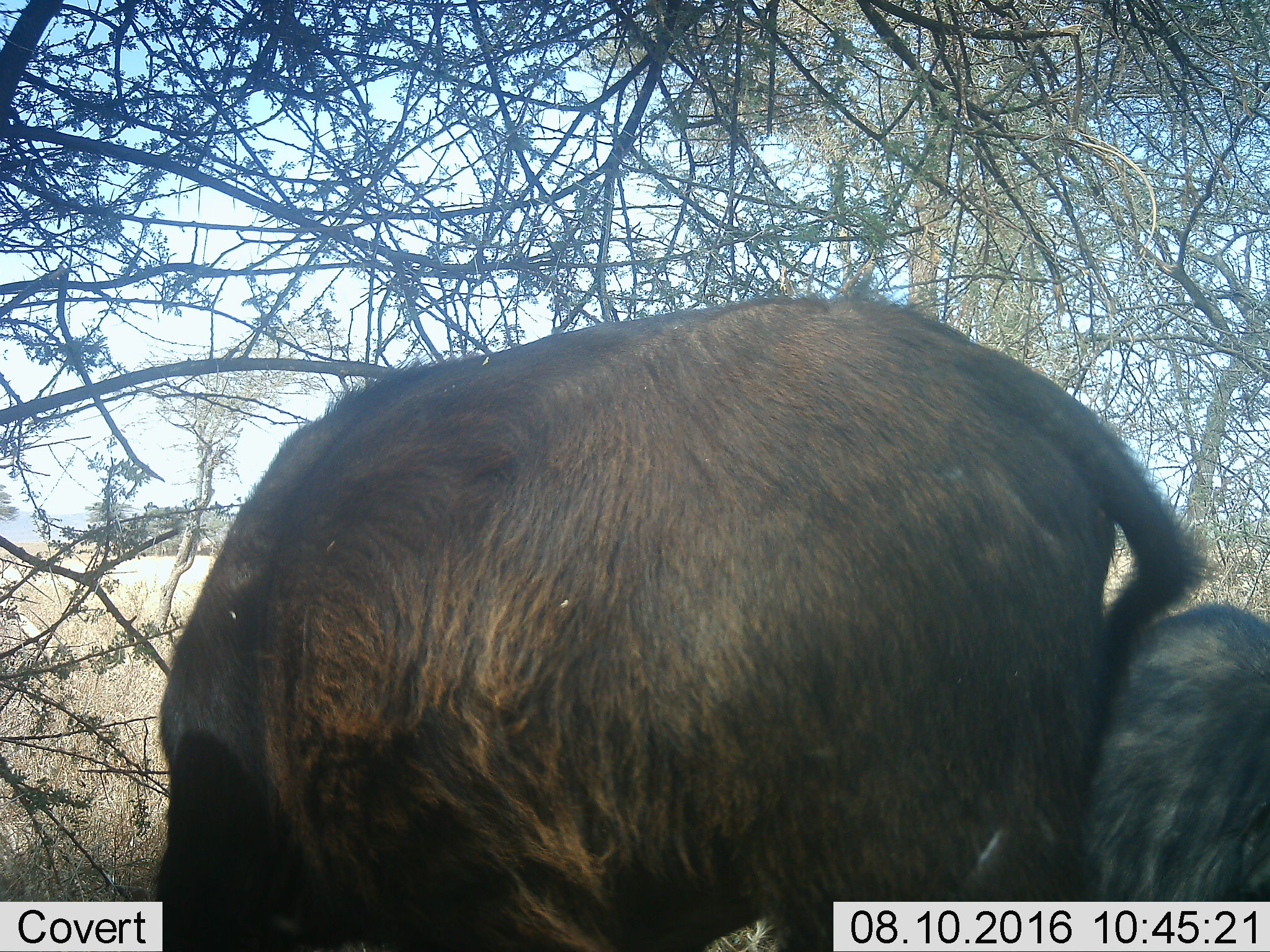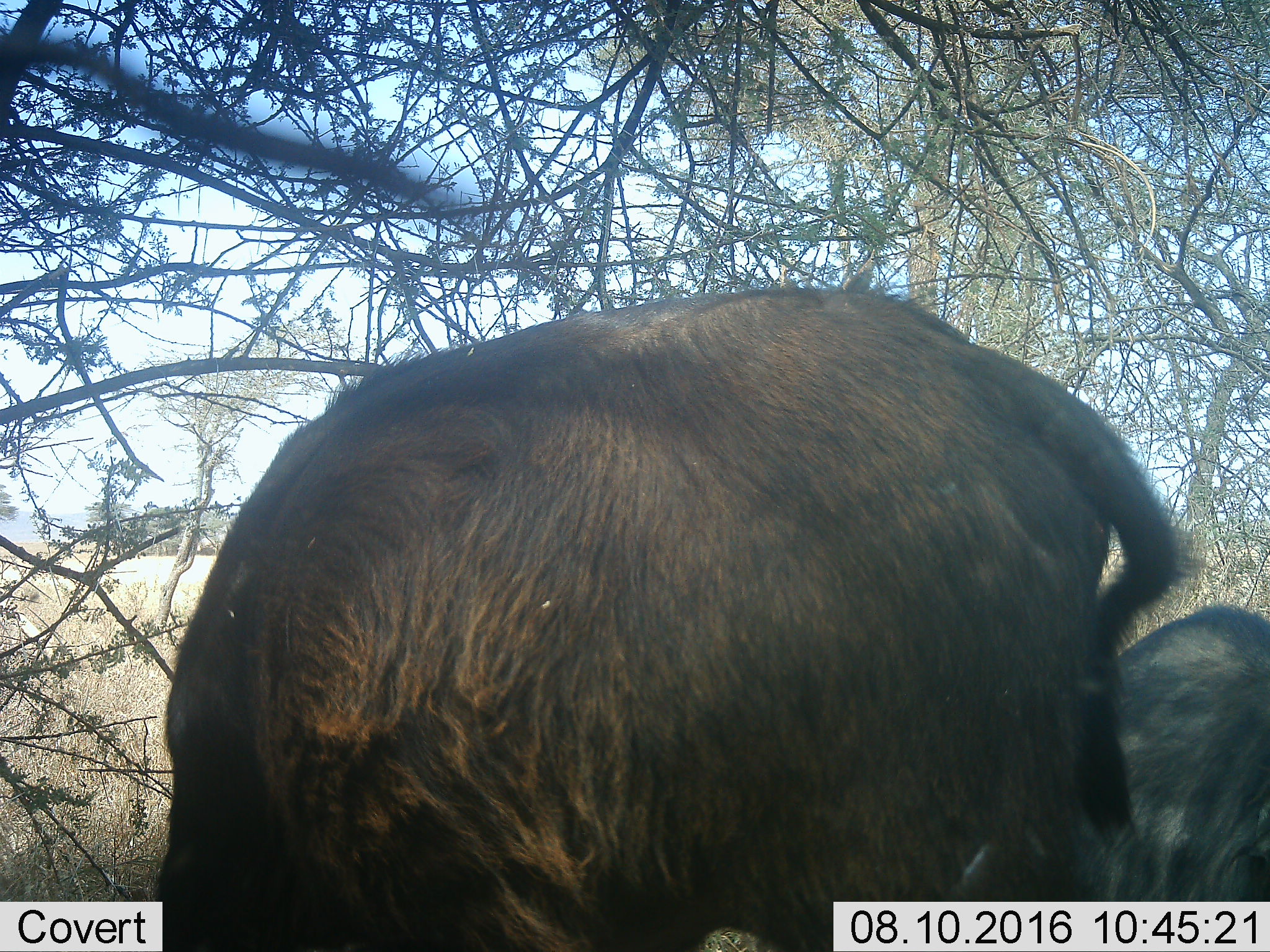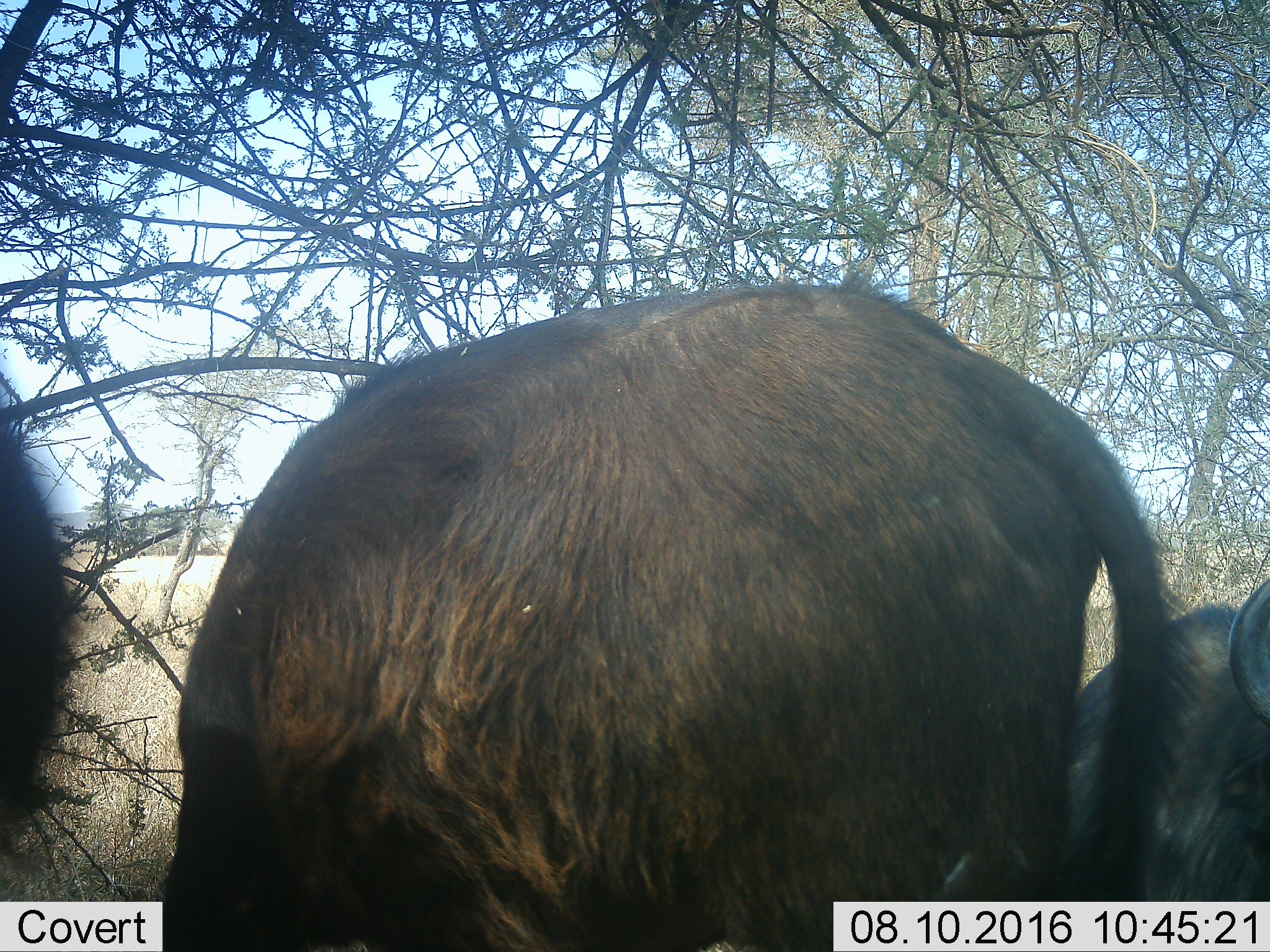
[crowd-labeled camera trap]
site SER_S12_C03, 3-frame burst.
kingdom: Animalia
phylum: Chordata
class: Mammalia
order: Artiodactyla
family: Bovidae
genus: Syncerus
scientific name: Syncerus caffer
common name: african buffalo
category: buffalo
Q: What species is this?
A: Buffalo (african buffalo) (Syncerus caffer).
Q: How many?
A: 3.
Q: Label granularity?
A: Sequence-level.